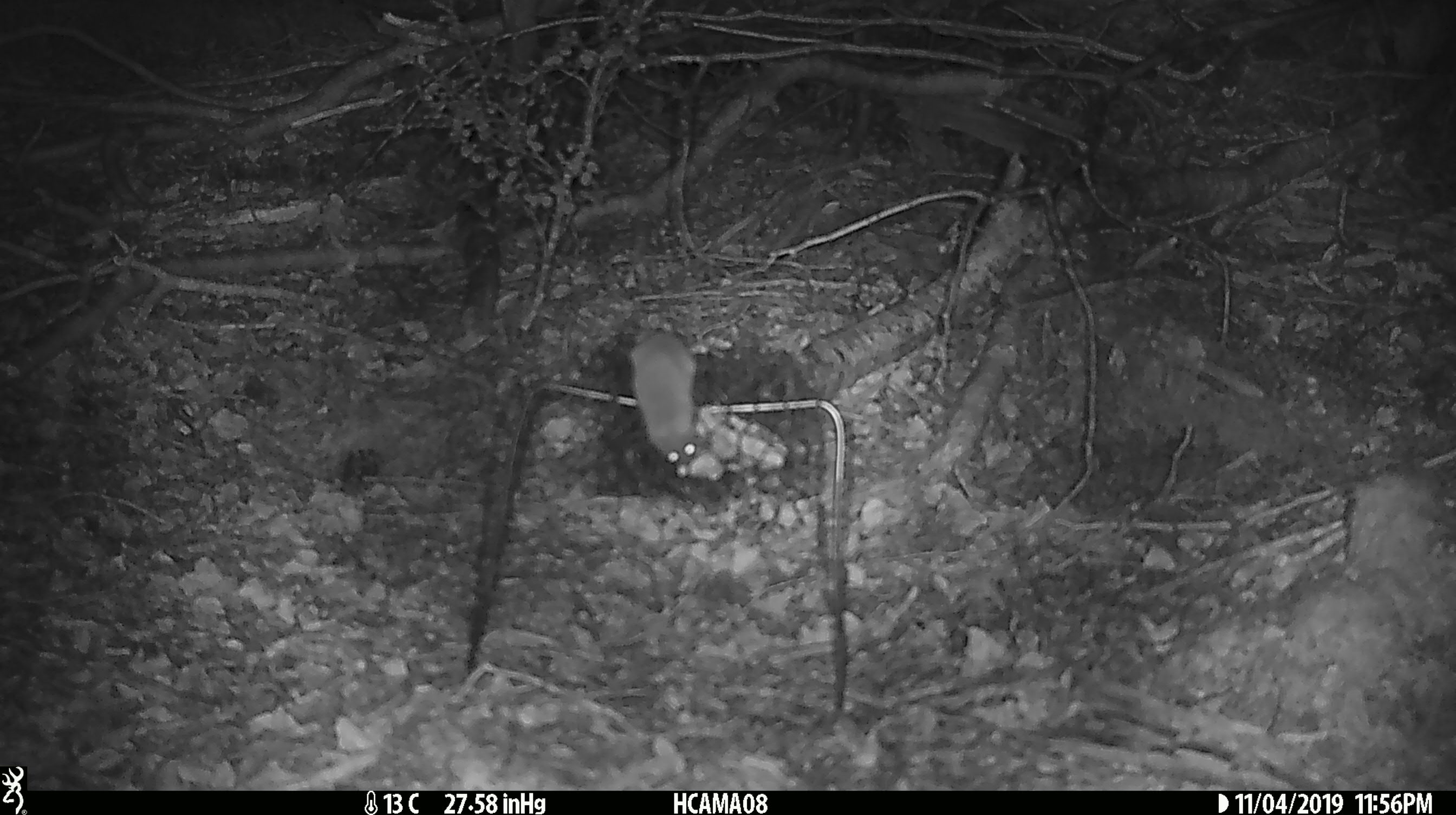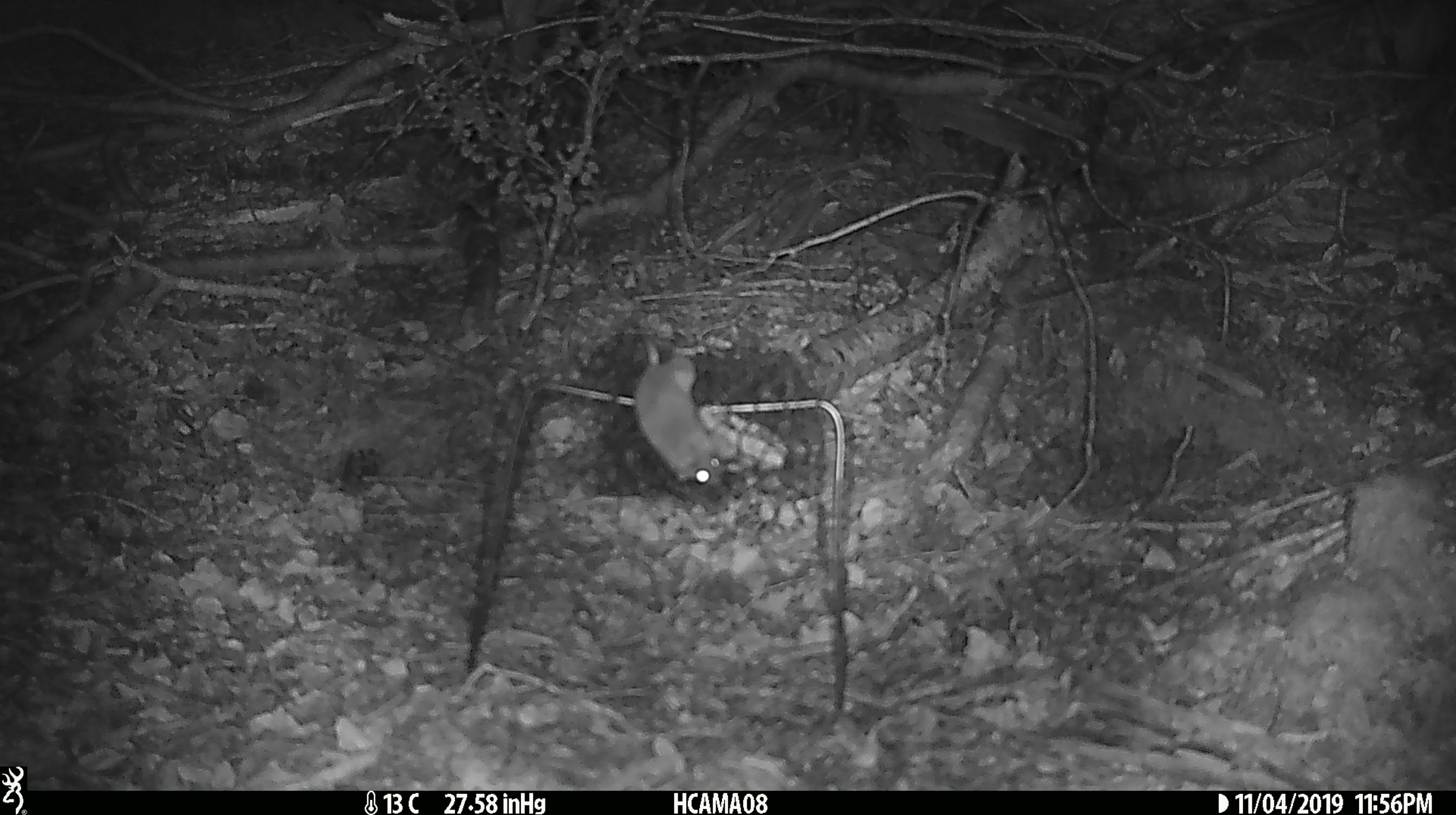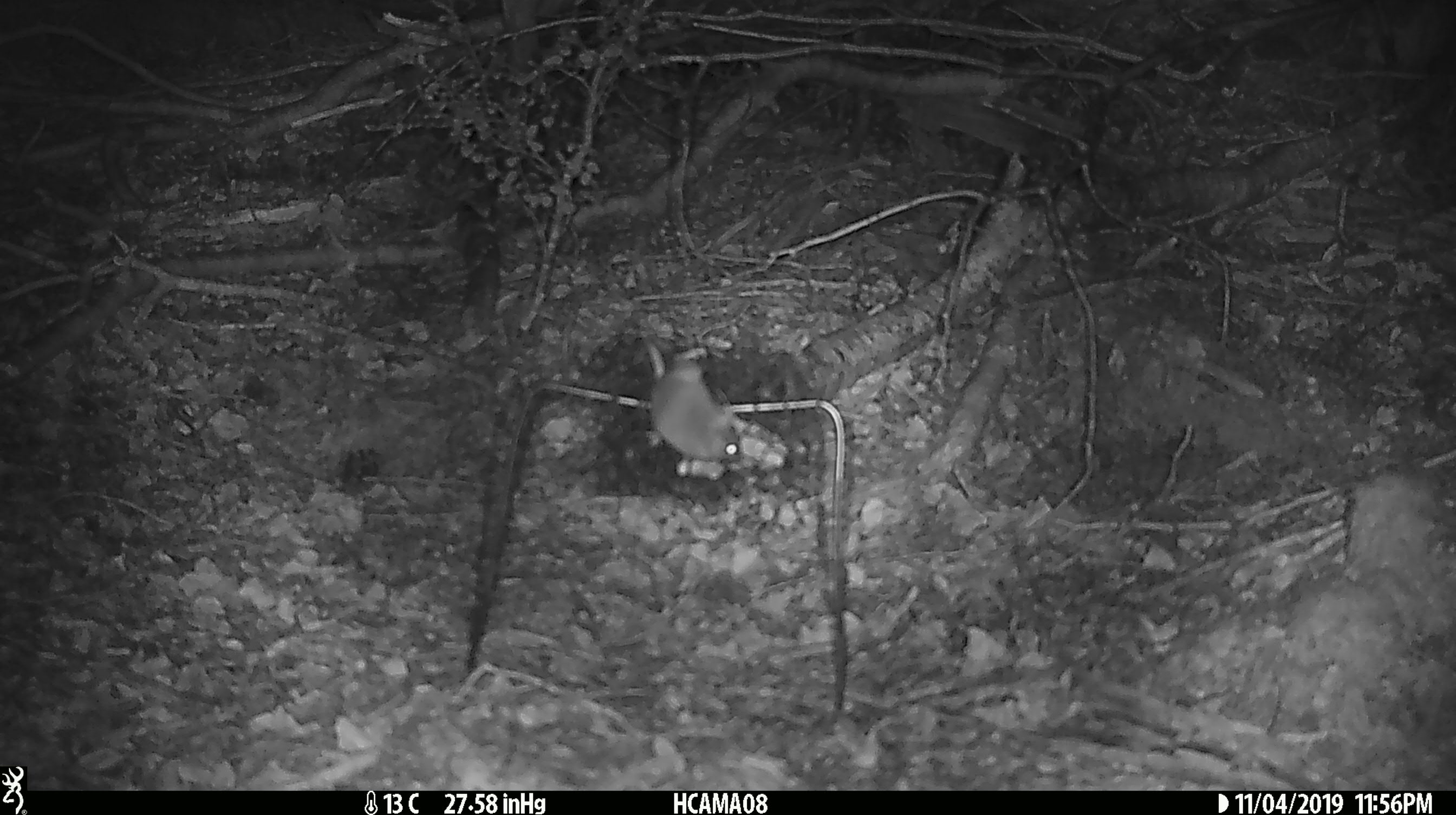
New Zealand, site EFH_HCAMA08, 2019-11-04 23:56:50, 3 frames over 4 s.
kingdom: Animalia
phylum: Chordata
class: Mammalia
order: Rodentia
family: Muridae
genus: Mus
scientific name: Mus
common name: mouse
Mouse (Mus).